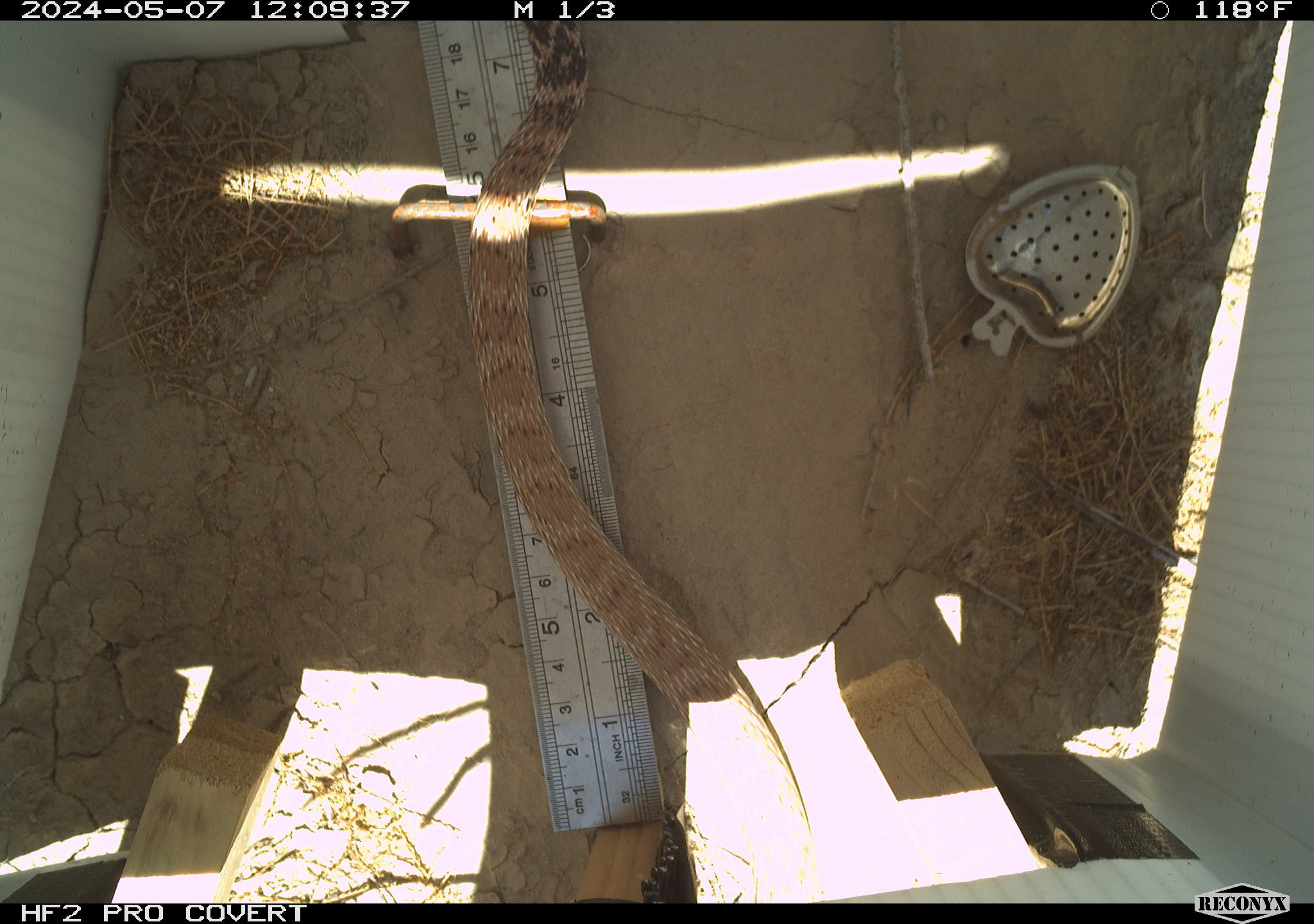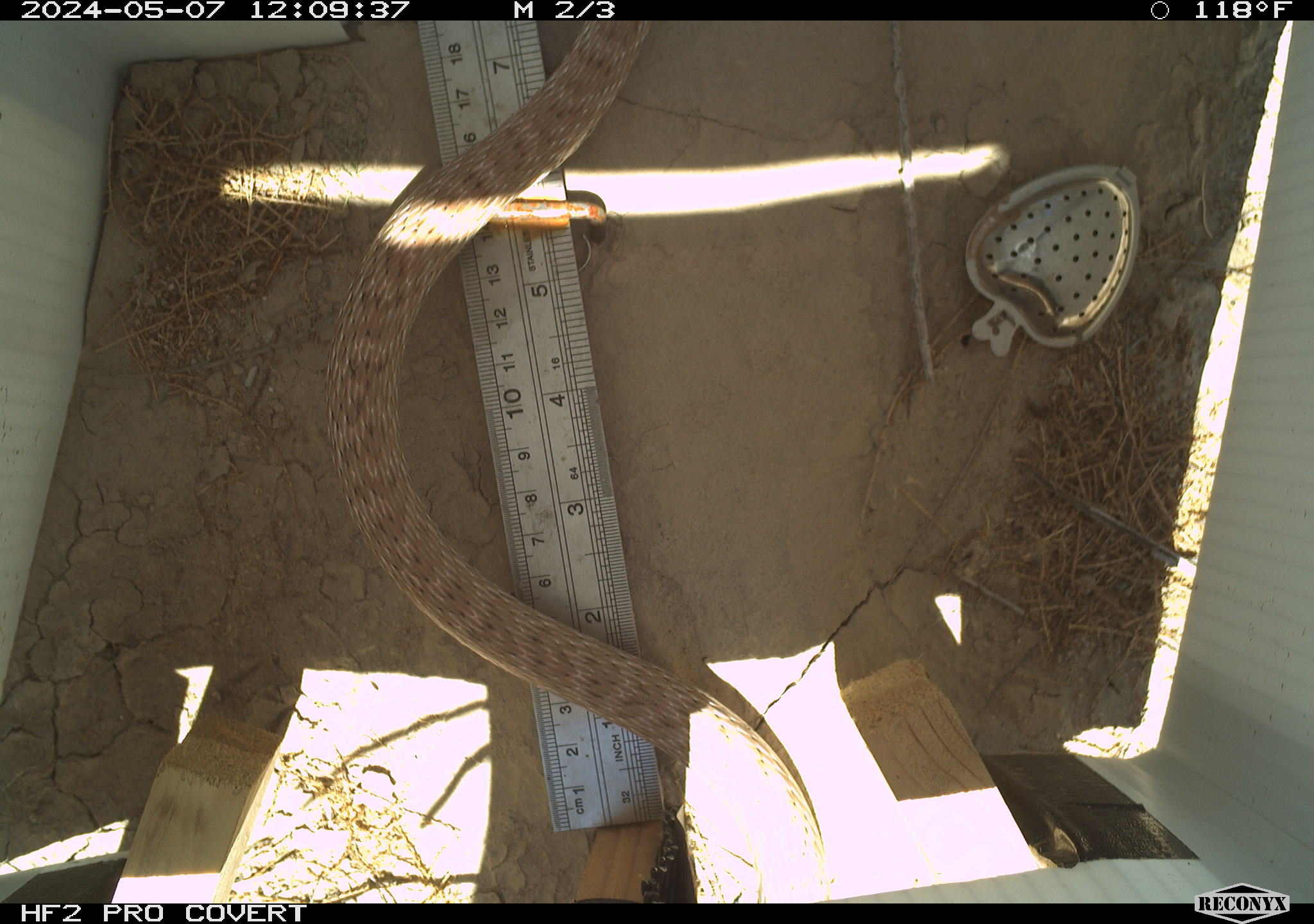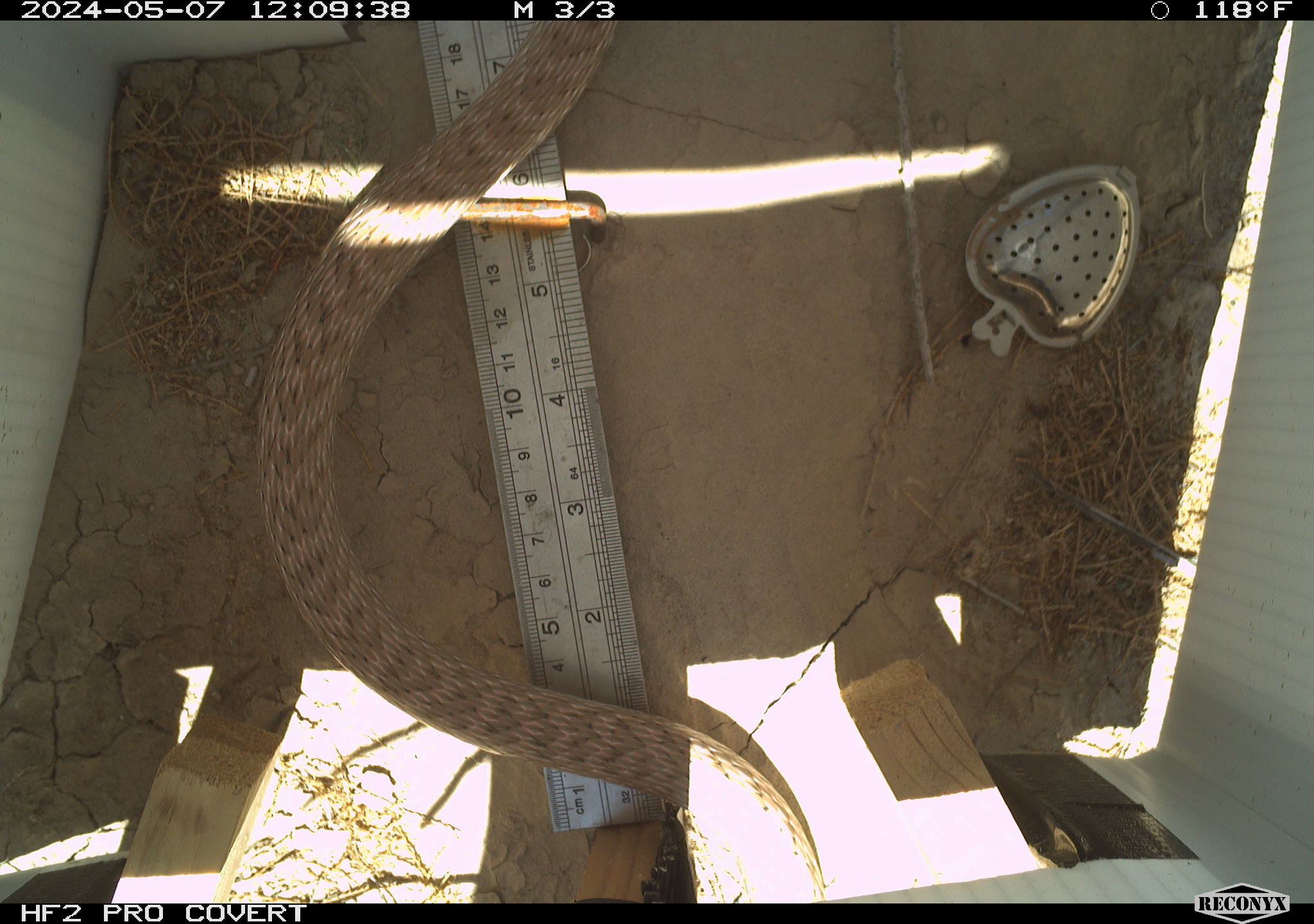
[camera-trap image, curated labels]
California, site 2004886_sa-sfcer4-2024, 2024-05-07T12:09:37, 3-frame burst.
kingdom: Animalia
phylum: Chordata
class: Reptilia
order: Squamata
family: Colubridae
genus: Masticophis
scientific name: Masticophis flagellum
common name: coachwhip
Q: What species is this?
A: Coachwhip (Masticophis flagellum).